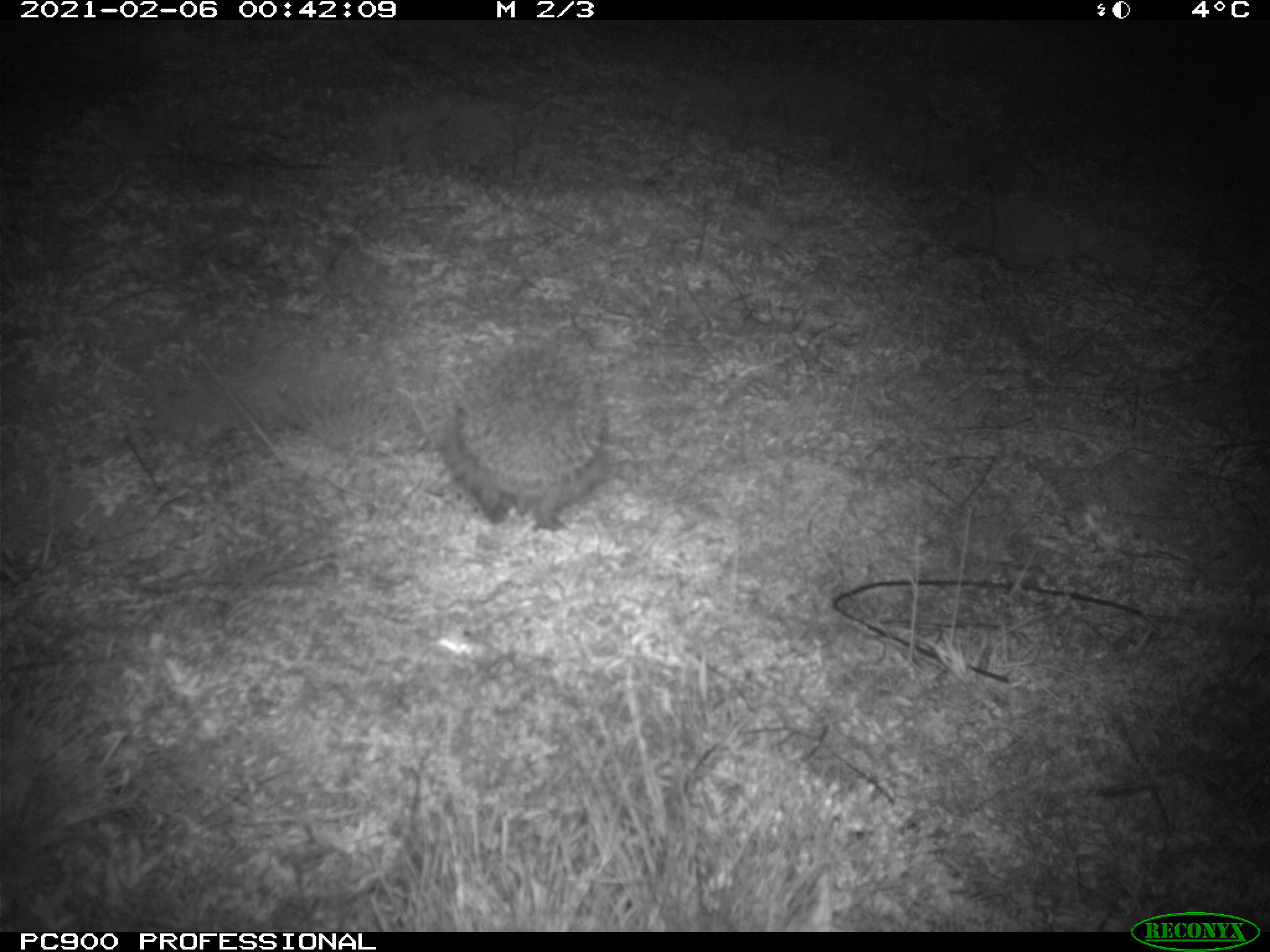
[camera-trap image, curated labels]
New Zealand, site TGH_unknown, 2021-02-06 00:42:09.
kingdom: Animalia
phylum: Chordata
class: Mammalia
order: Eulipotyphla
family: Erinaceidae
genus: Erinaceus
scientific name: Erinaceus europaeus europaeus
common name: european hedgehog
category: hedgehog